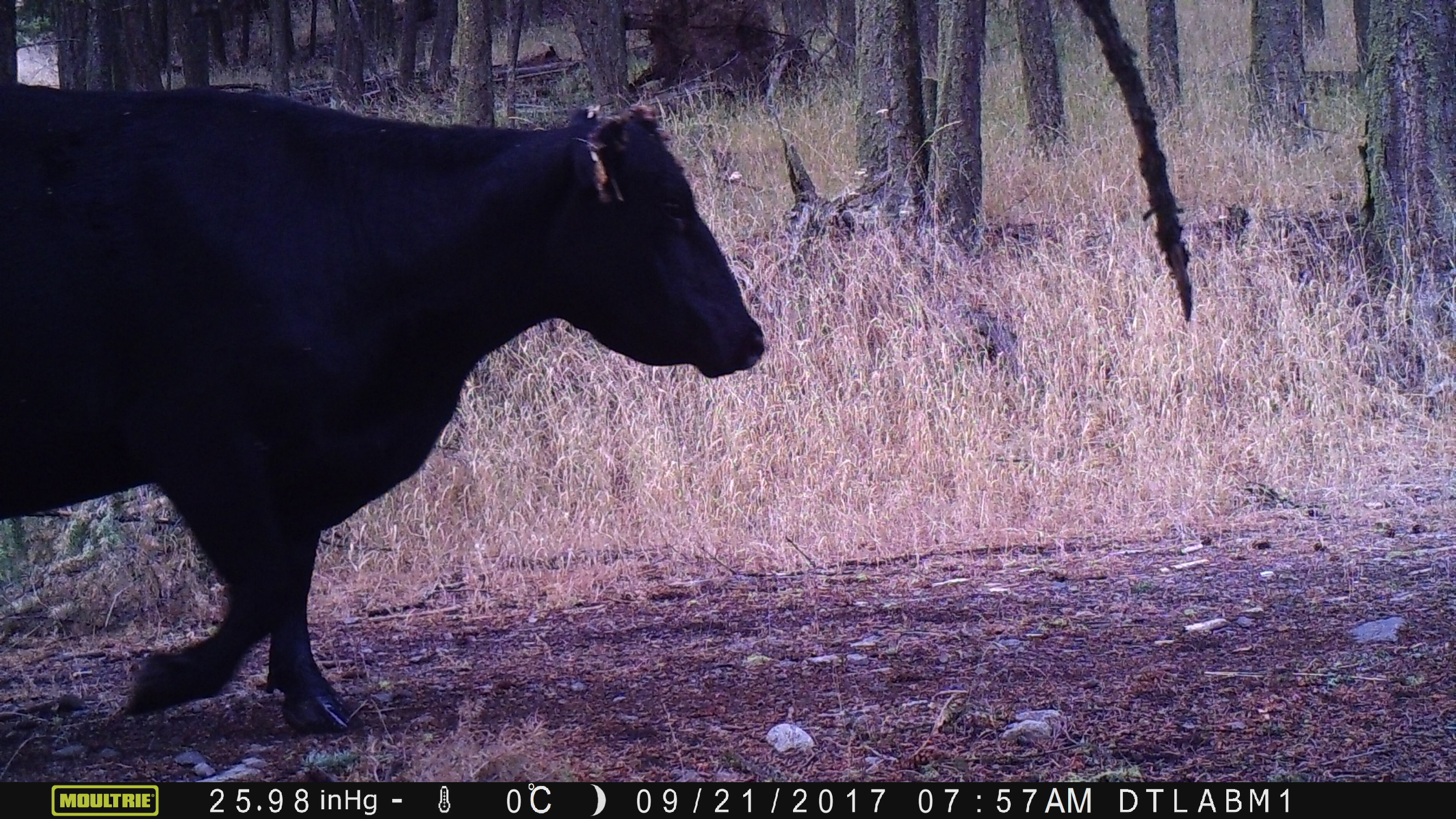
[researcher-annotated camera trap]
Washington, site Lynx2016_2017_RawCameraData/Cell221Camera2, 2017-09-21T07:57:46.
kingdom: Animalia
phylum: Chordata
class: Mammalia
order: Artiodactyla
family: Bovidae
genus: Bos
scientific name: Bos taurus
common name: domestic cattle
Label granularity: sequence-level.